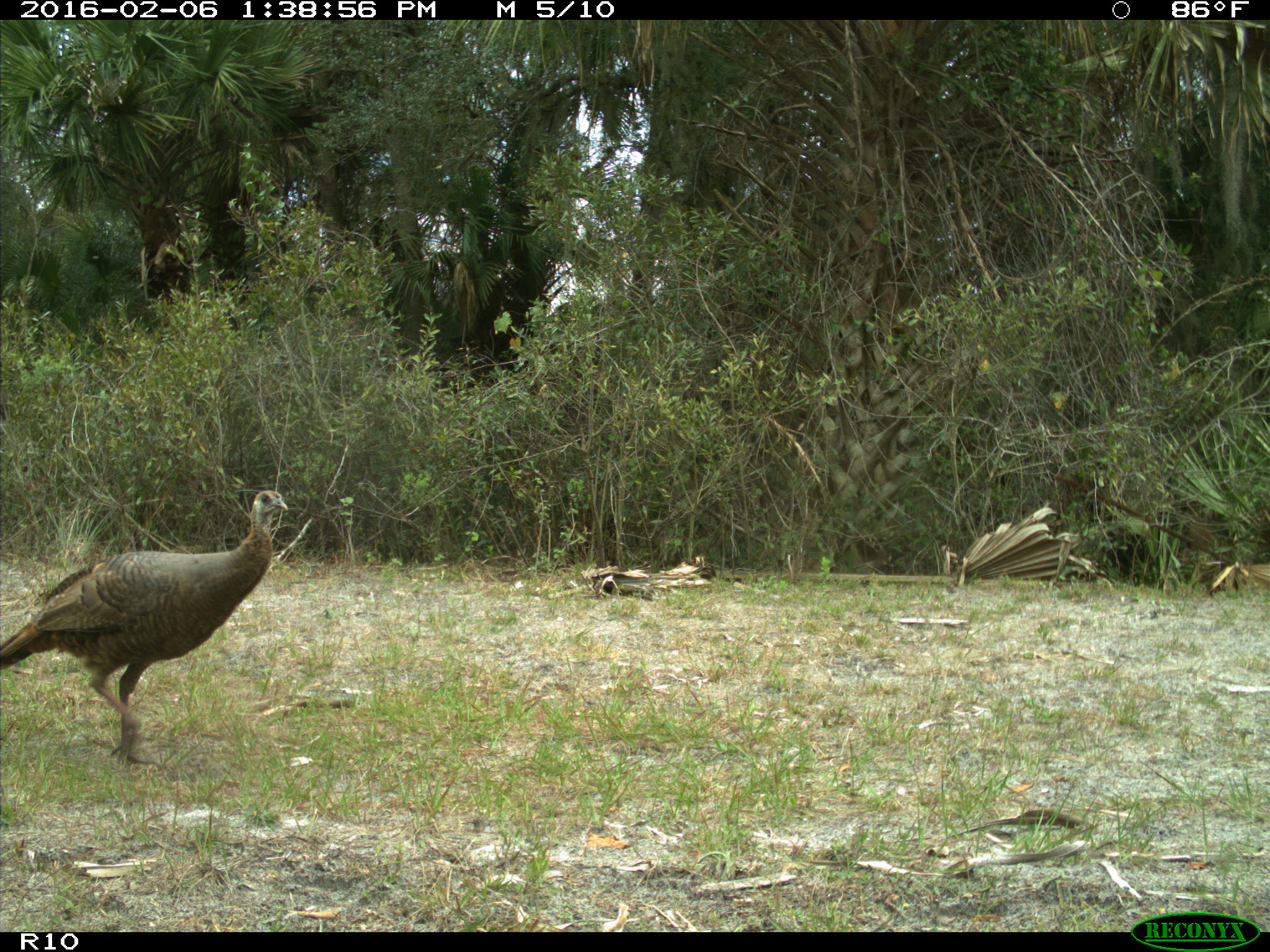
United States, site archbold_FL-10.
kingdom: Animalia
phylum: Chordata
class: Aves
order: Galliformes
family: Phasianidae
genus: Meleagris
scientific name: Meleagris gallopavo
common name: wild turkey